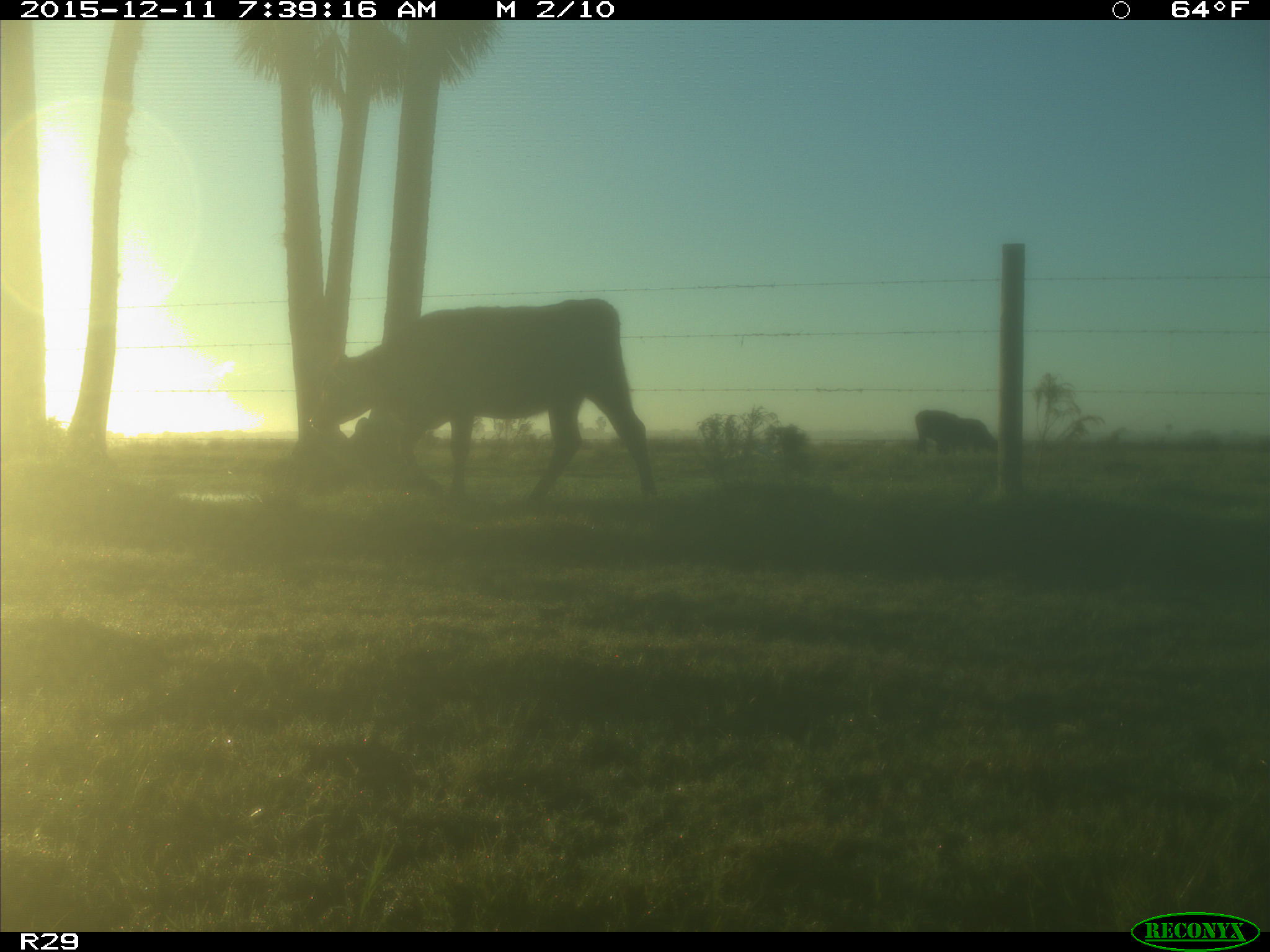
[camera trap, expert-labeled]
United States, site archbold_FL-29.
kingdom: Animalia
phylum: Chordata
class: Mammalia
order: Artiodactyla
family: Bovidae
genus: Bos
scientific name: Bos taurus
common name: domestic cow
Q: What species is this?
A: Bos taurus (domestic cow).